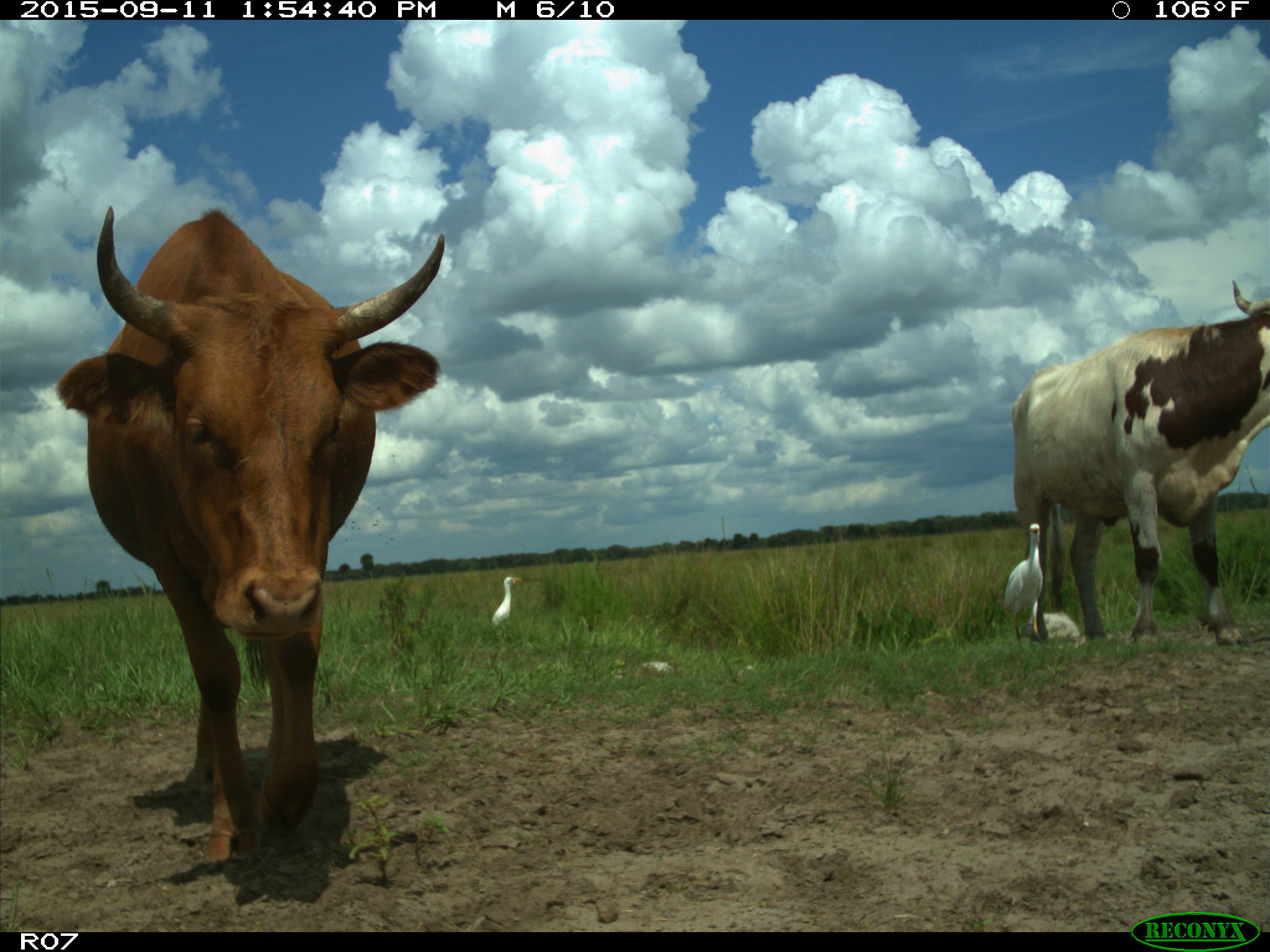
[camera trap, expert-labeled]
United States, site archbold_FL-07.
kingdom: Animalia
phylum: Chordata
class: Mammalia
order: Artiodactyla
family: Bovidae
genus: Bos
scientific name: Bos taurus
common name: domestic cow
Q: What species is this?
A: Bos taurus (domestic cow).